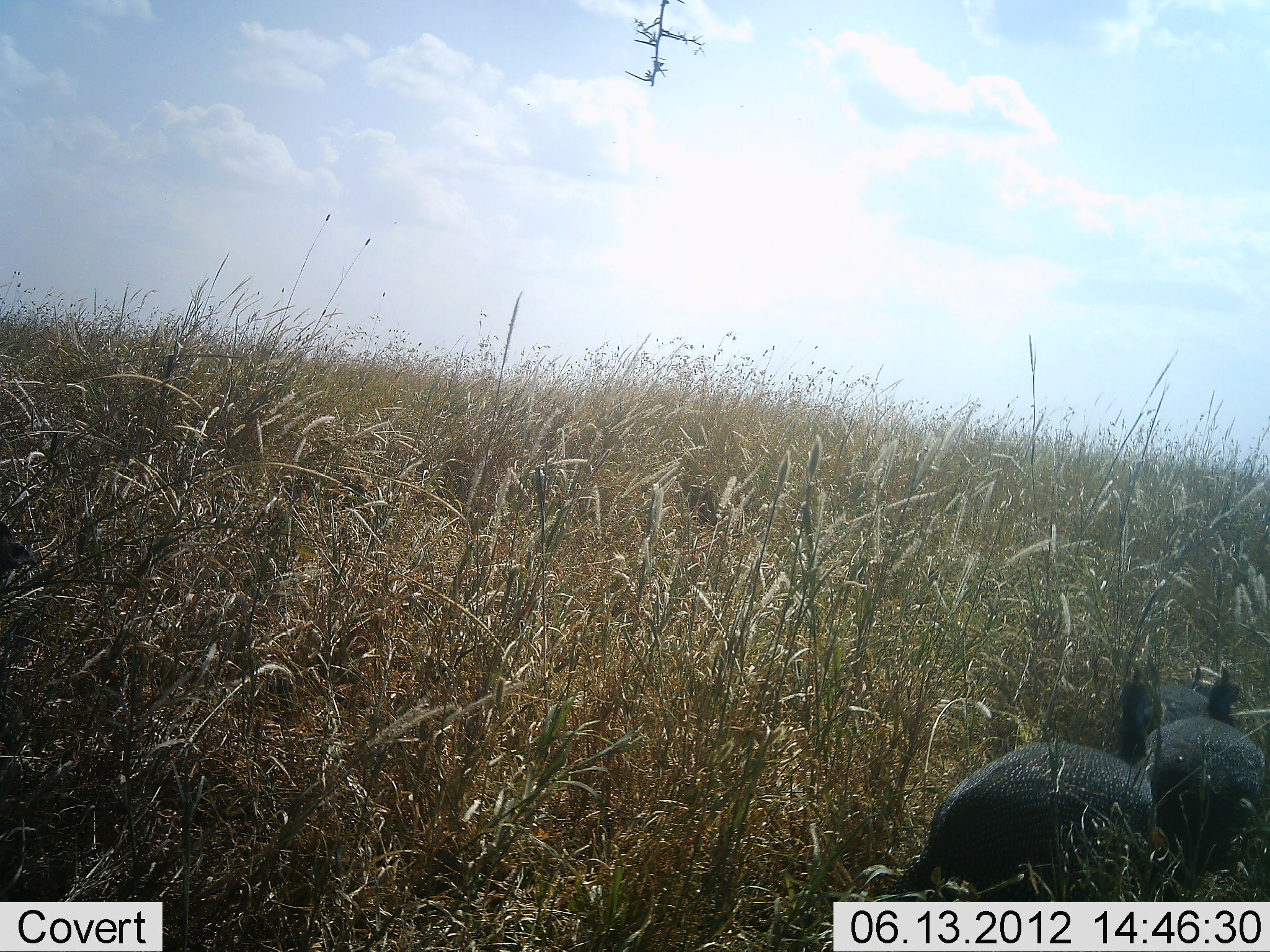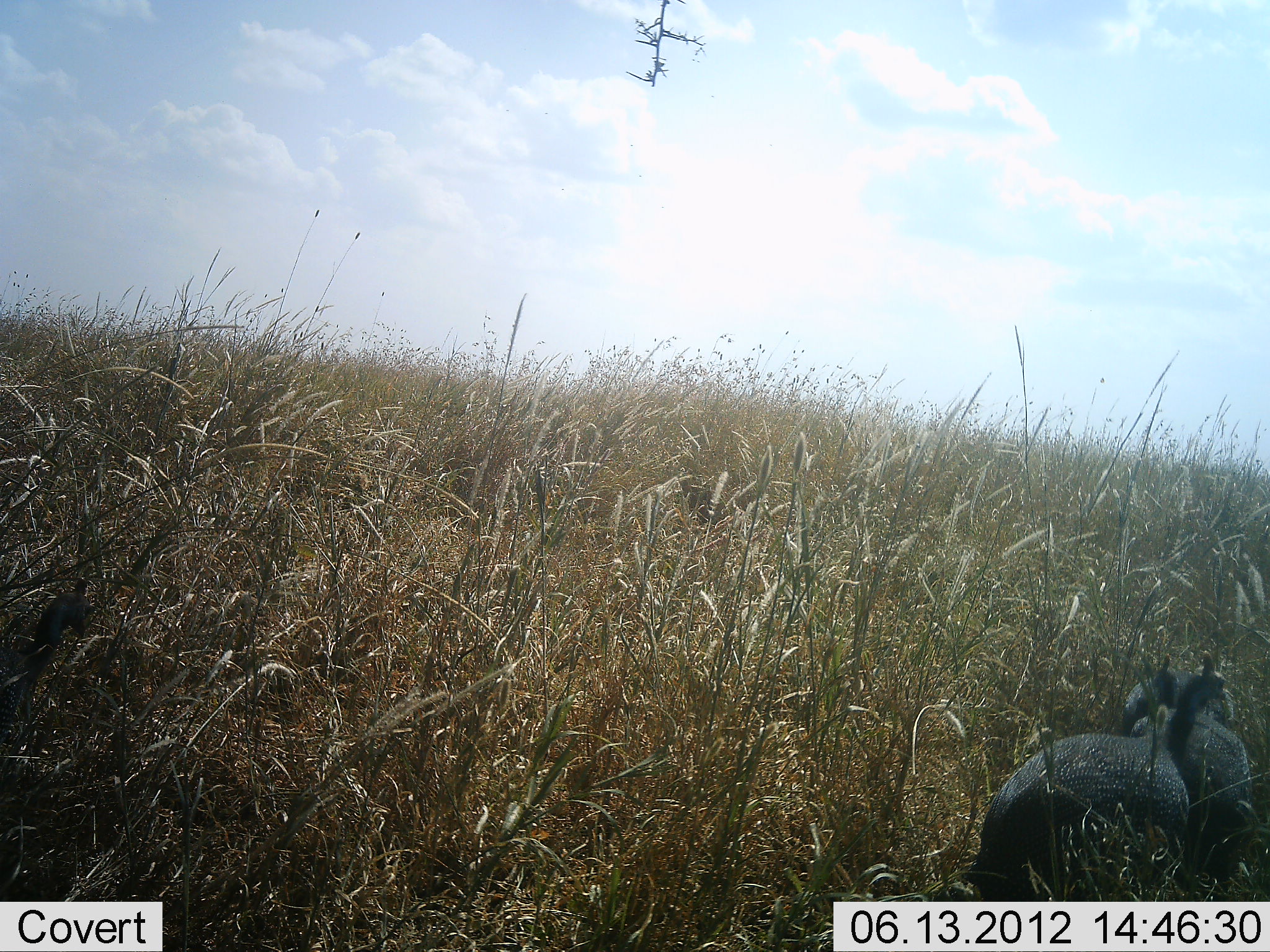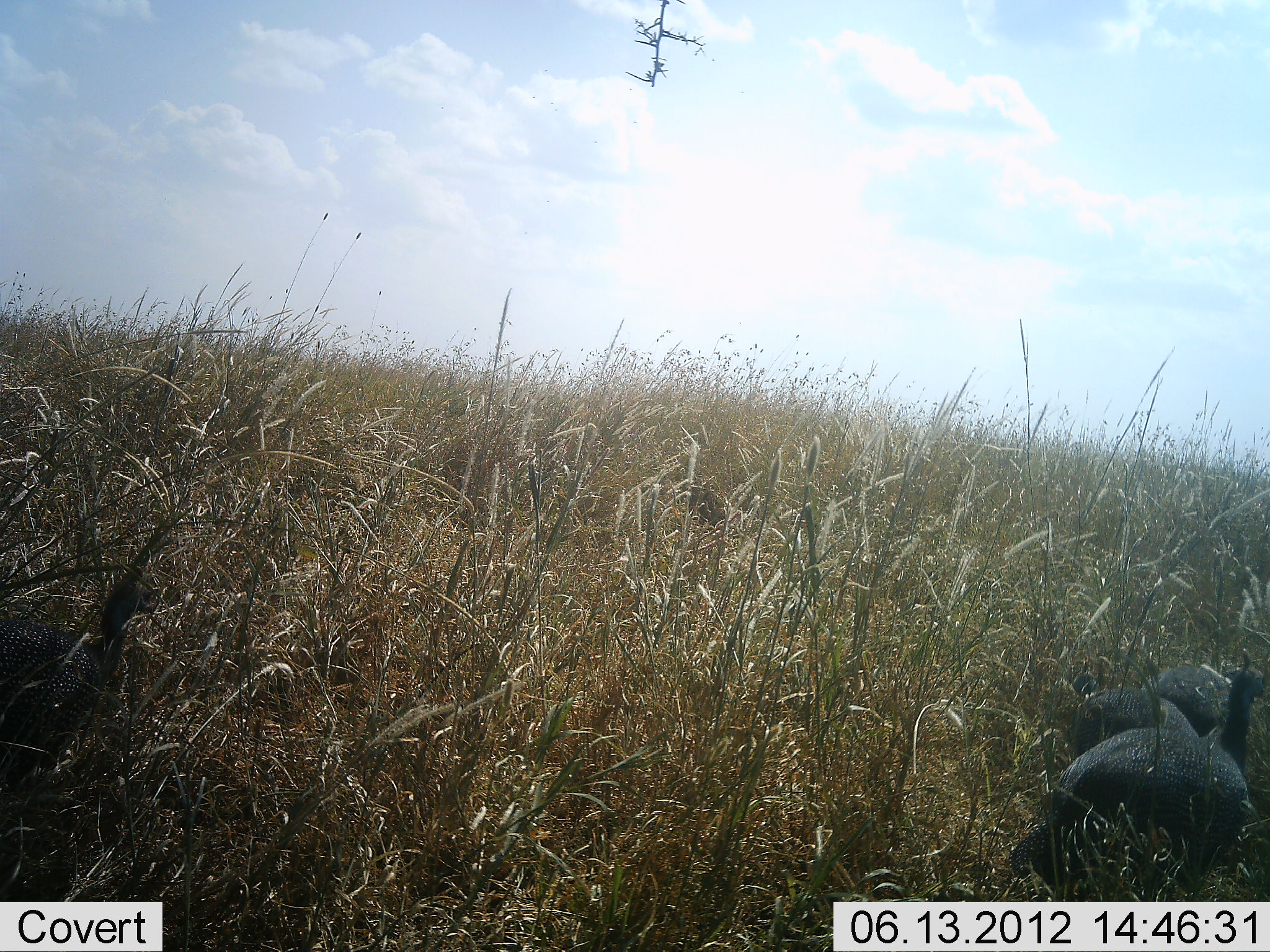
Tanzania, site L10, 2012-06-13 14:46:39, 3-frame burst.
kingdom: Animalia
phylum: Chordata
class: Aves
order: Galliformes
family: Numididae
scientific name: Numididae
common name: guinea fowl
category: guineafowl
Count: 3.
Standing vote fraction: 40%.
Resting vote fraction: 0%.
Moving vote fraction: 50%.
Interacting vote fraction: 0%.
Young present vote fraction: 0%.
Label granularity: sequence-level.